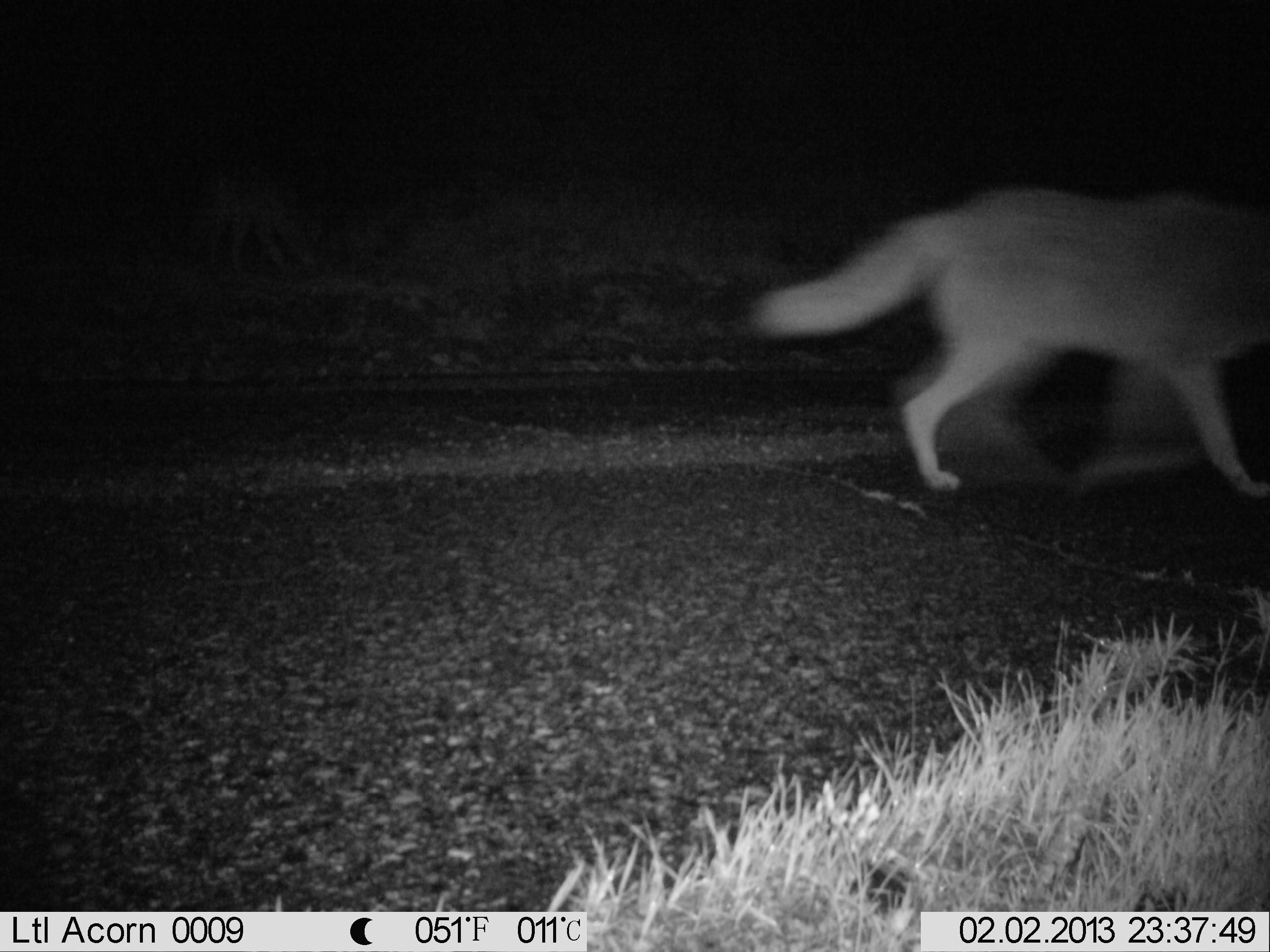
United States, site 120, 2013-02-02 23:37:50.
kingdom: Animalia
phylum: Chordata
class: Mammalia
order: Carnivora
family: Canidae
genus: Canis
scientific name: Canis latrans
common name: coyote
Coyote (Canis latrans).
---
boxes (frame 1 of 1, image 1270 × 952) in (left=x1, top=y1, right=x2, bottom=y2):
coyote: (left=740, top=160, right=1268, bottom=524)